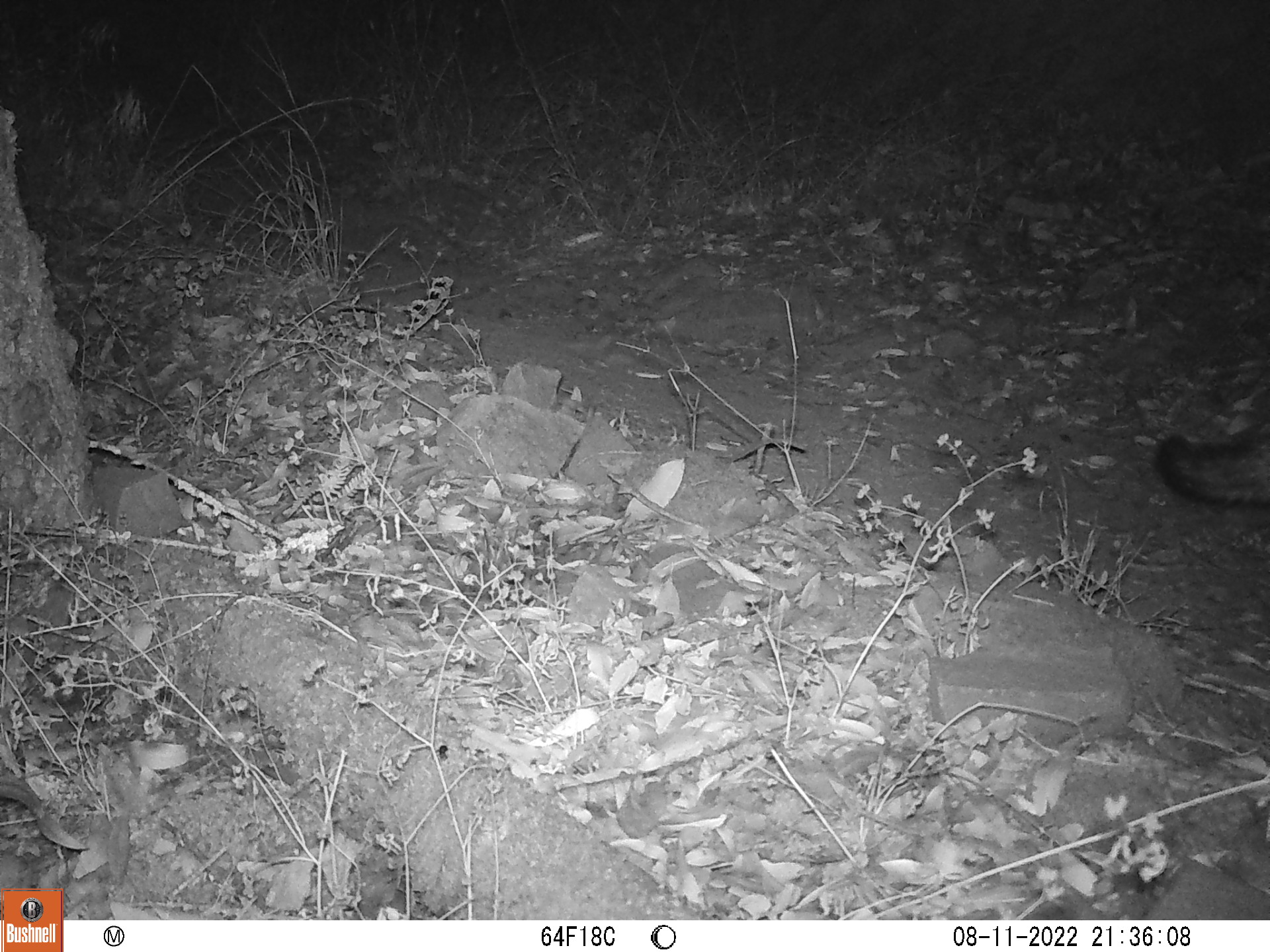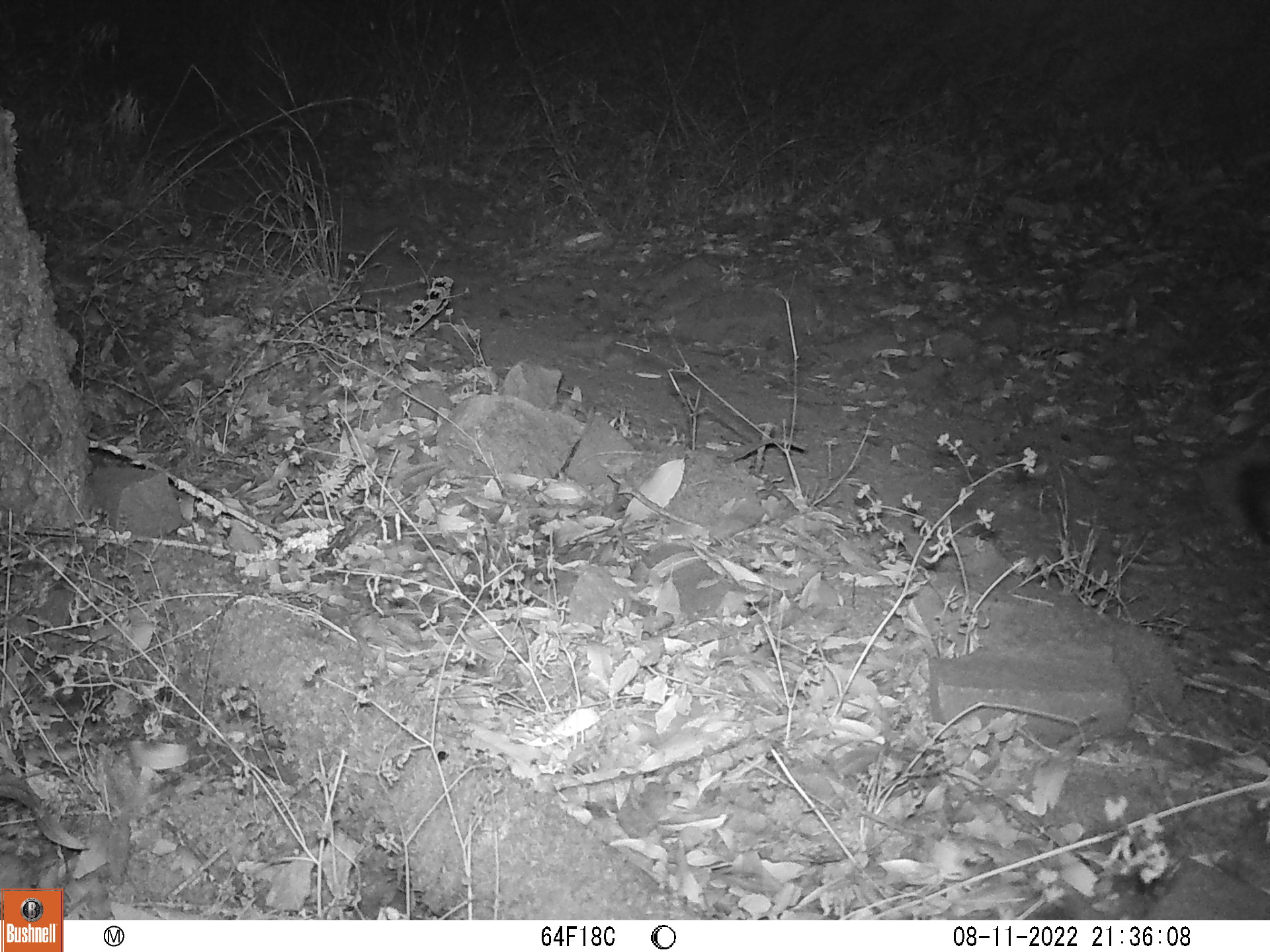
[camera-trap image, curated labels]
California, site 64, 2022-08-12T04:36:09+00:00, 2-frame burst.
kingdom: Animalia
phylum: Chordata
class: Mammalia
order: Carnivora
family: Canidae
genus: Urocyon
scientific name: Urocyon cinereoargenteus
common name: gray fox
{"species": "gray fox (Urocyon cinereoargenteus)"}